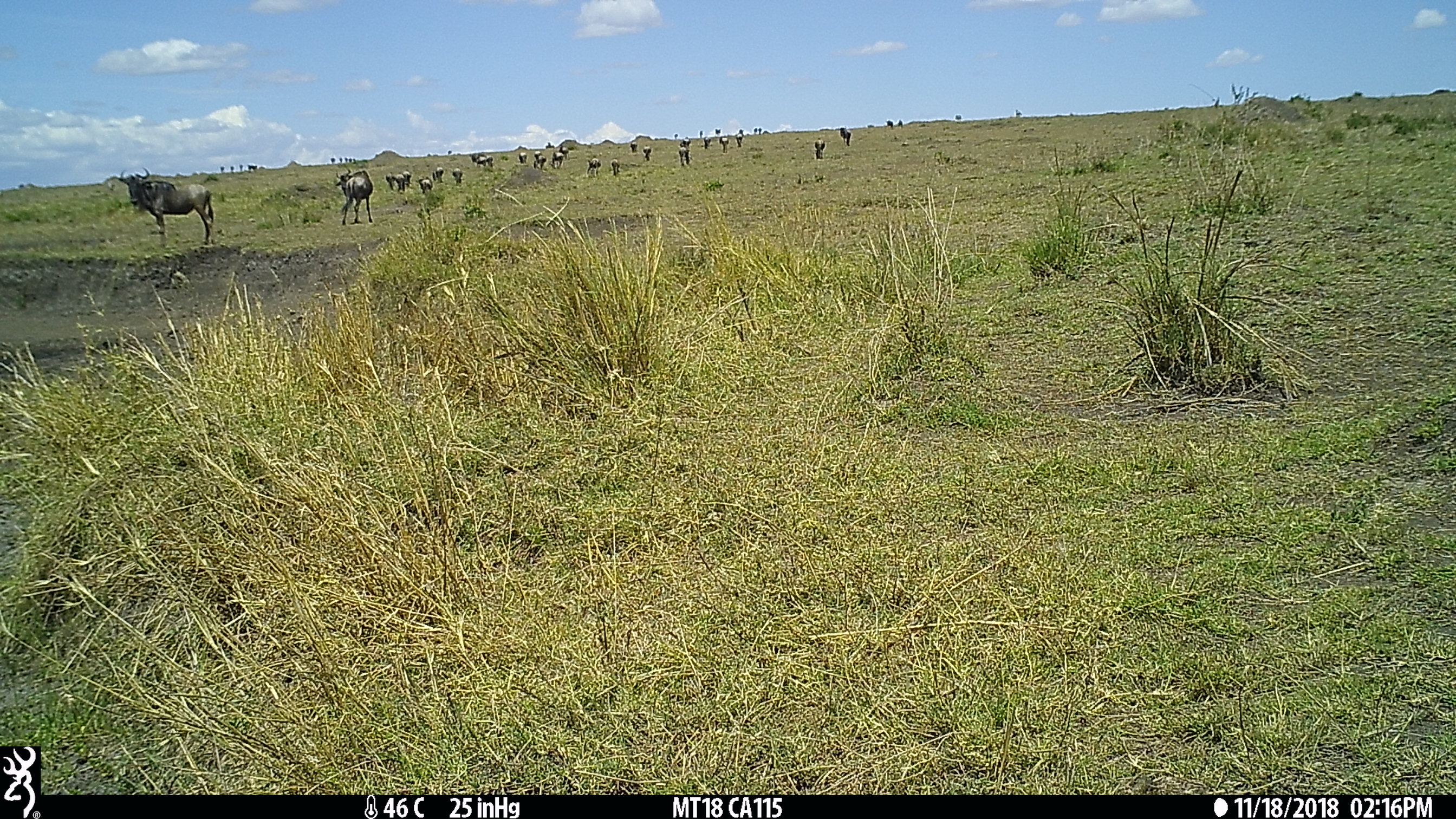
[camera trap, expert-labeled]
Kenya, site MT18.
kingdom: Animalia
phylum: Chordata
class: Mammalia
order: Artiodactyla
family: Bovidae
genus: Connochaetes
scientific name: Connochaetes taurinus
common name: blue wildebeest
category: wildebeest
Wildebeest (blue wildebeest) (Connochaetes taurinus).